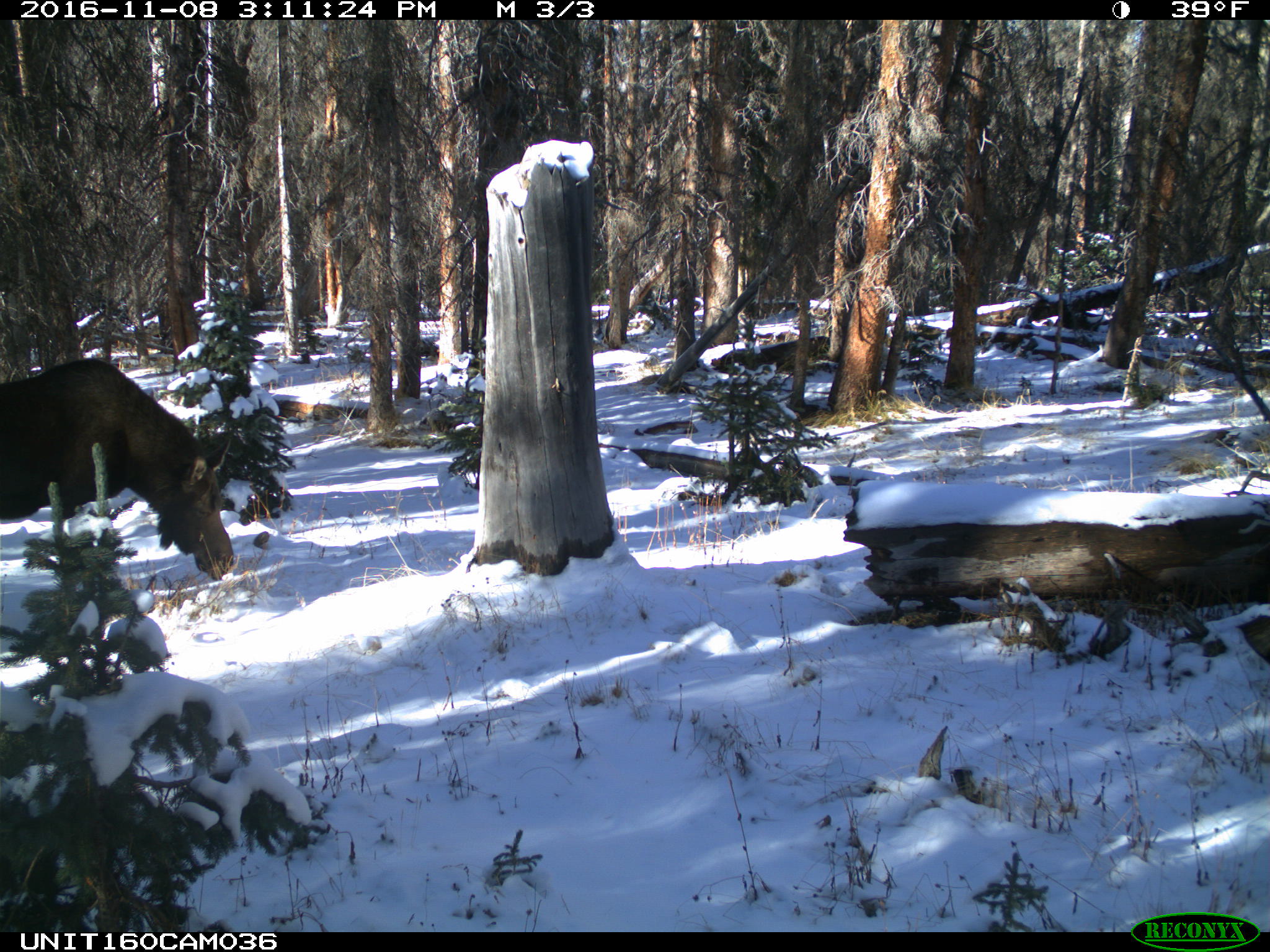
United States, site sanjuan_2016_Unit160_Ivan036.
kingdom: Animalia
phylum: Chordata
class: Mammalia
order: Artiodactyla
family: Cervidae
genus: Alces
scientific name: Alces alces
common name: moose